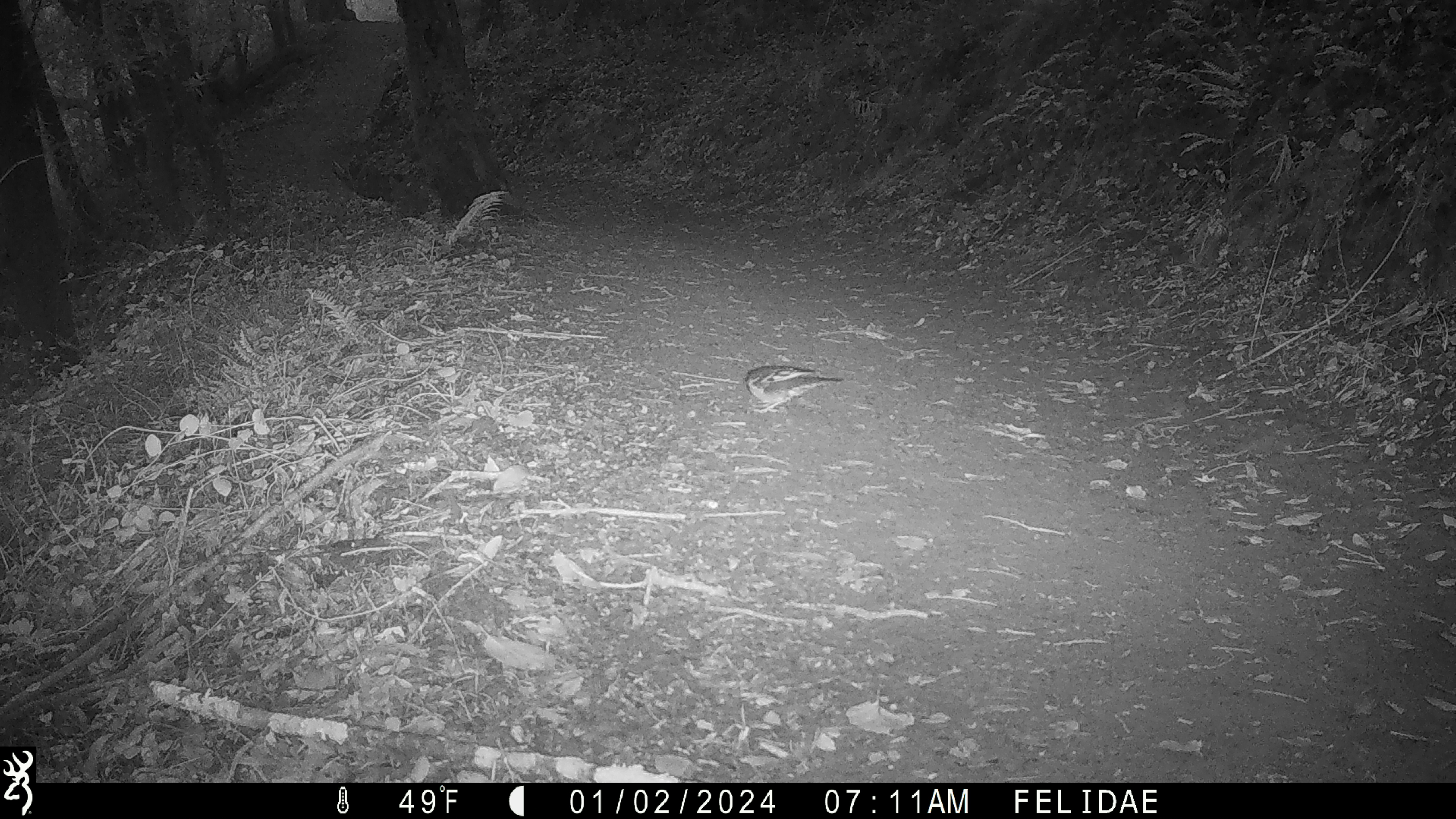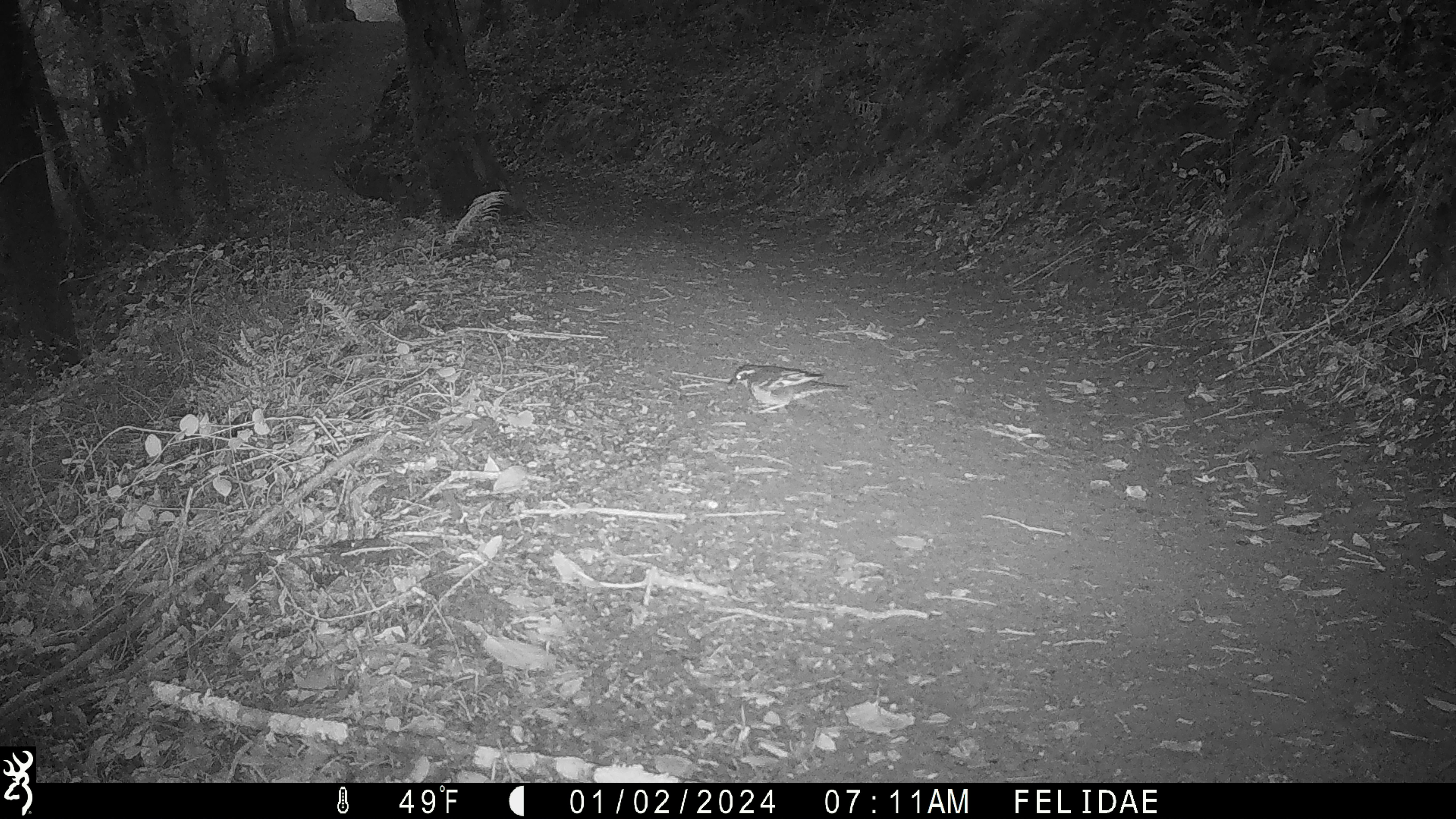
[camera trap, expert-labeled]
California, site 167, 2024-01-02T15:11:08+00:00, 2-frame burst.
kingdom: Animalia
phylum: Chordata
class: Aves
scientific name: Aves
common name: bird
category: unknown bird